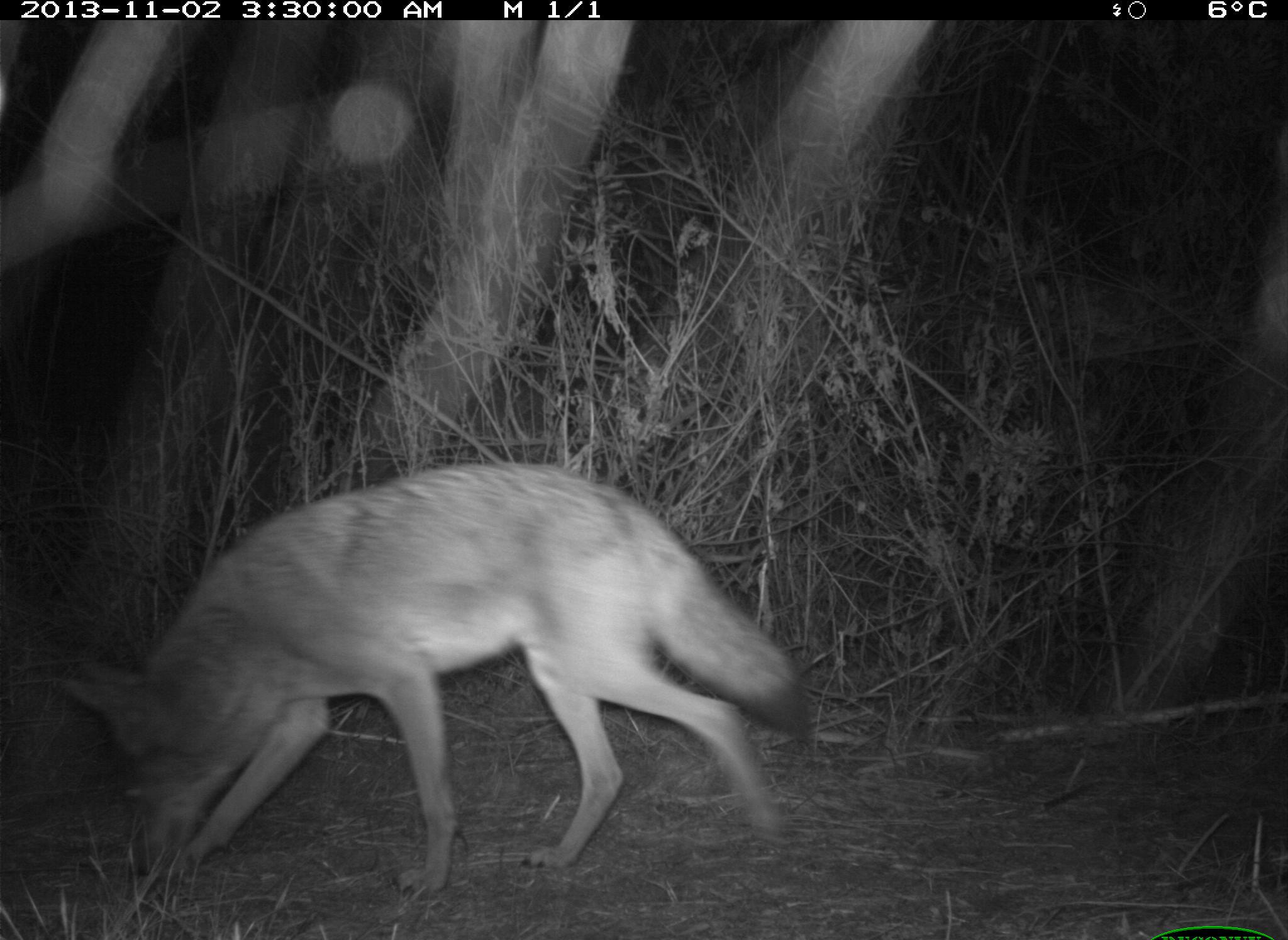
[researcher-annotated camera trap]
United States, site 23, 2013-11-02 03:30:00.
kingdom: Animalia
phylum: Chordata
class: Mammalia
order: Carnivora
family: Canidae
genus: Canis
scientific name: Canis latrans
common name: coyote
Coyote (Canis latrans).